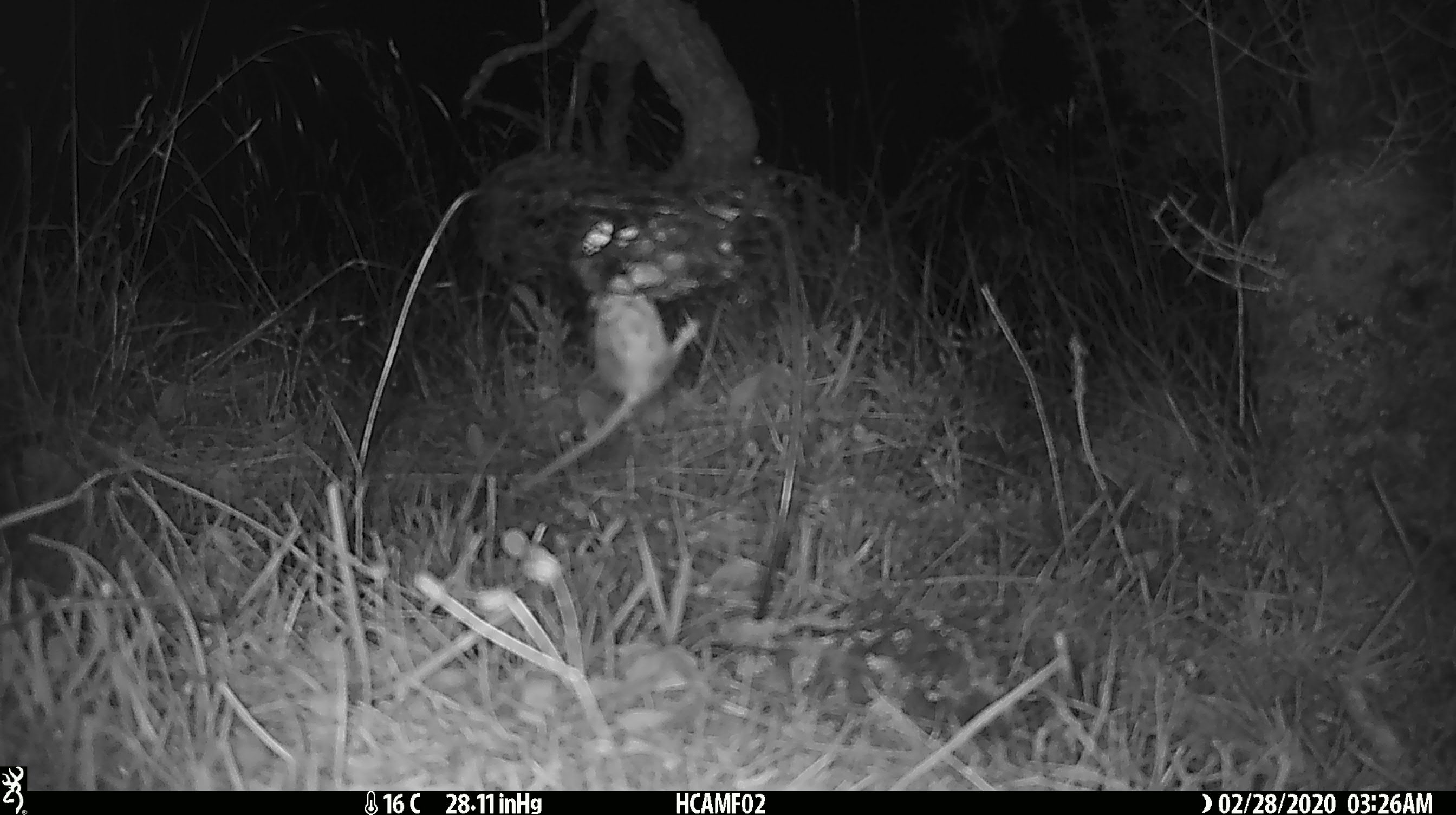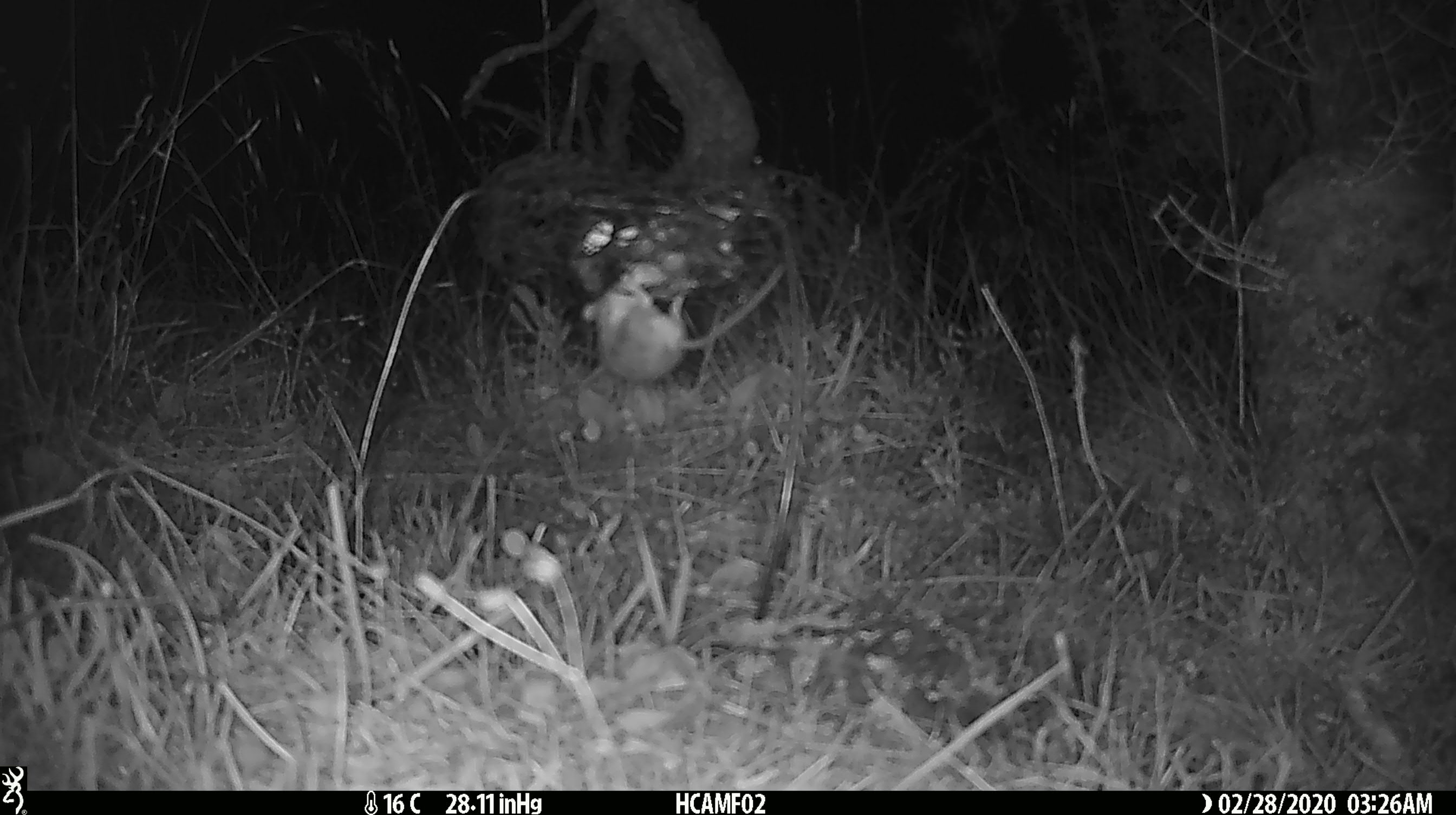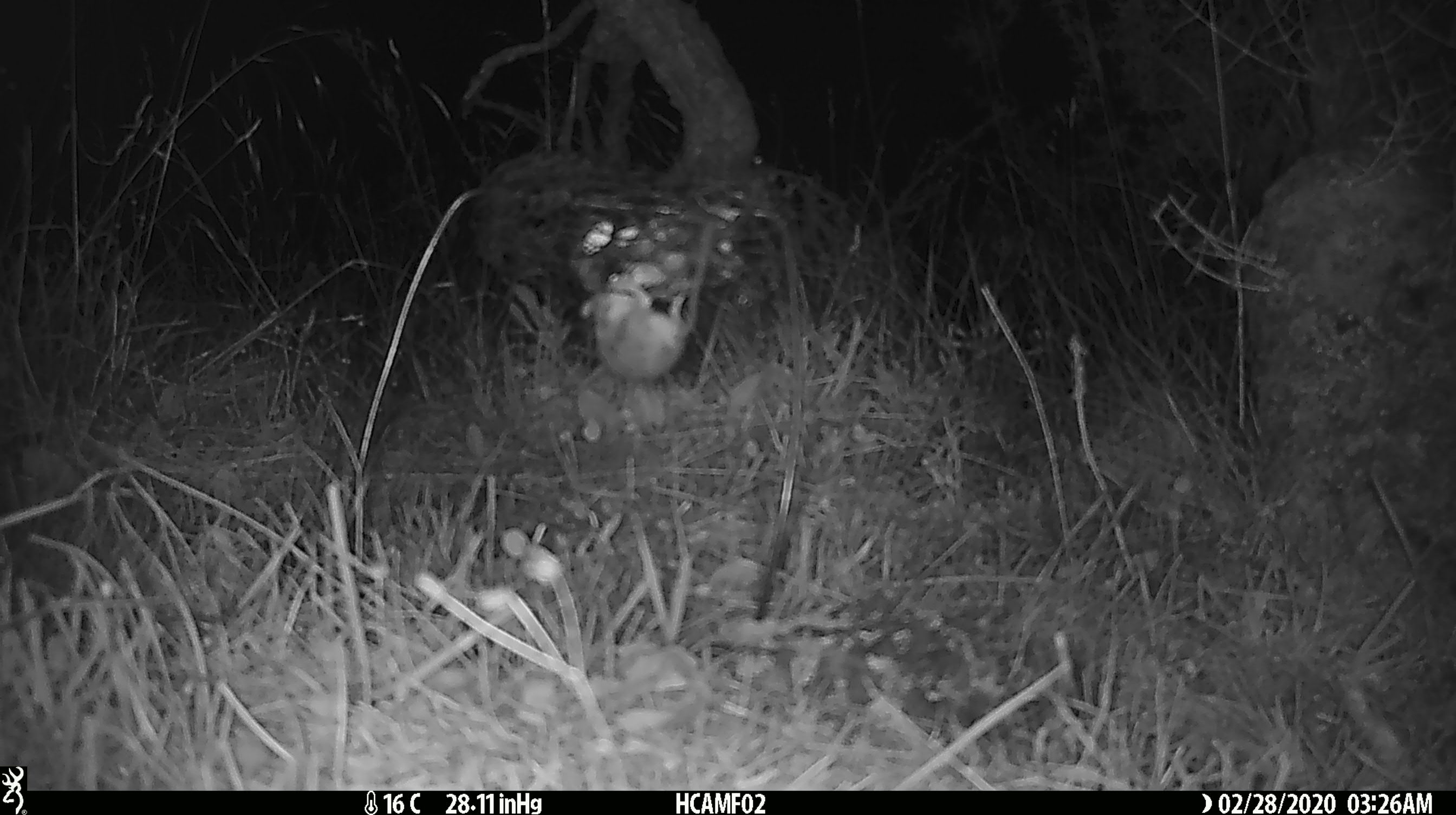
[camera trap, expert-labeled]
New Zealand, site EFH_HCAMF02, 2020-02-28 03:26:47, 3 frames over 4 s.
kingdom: Animalia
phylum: Chordata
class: Mammalia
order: Rodentia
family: Muridae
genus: Mus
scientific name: Mus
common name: mouse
Mouse (Mus).